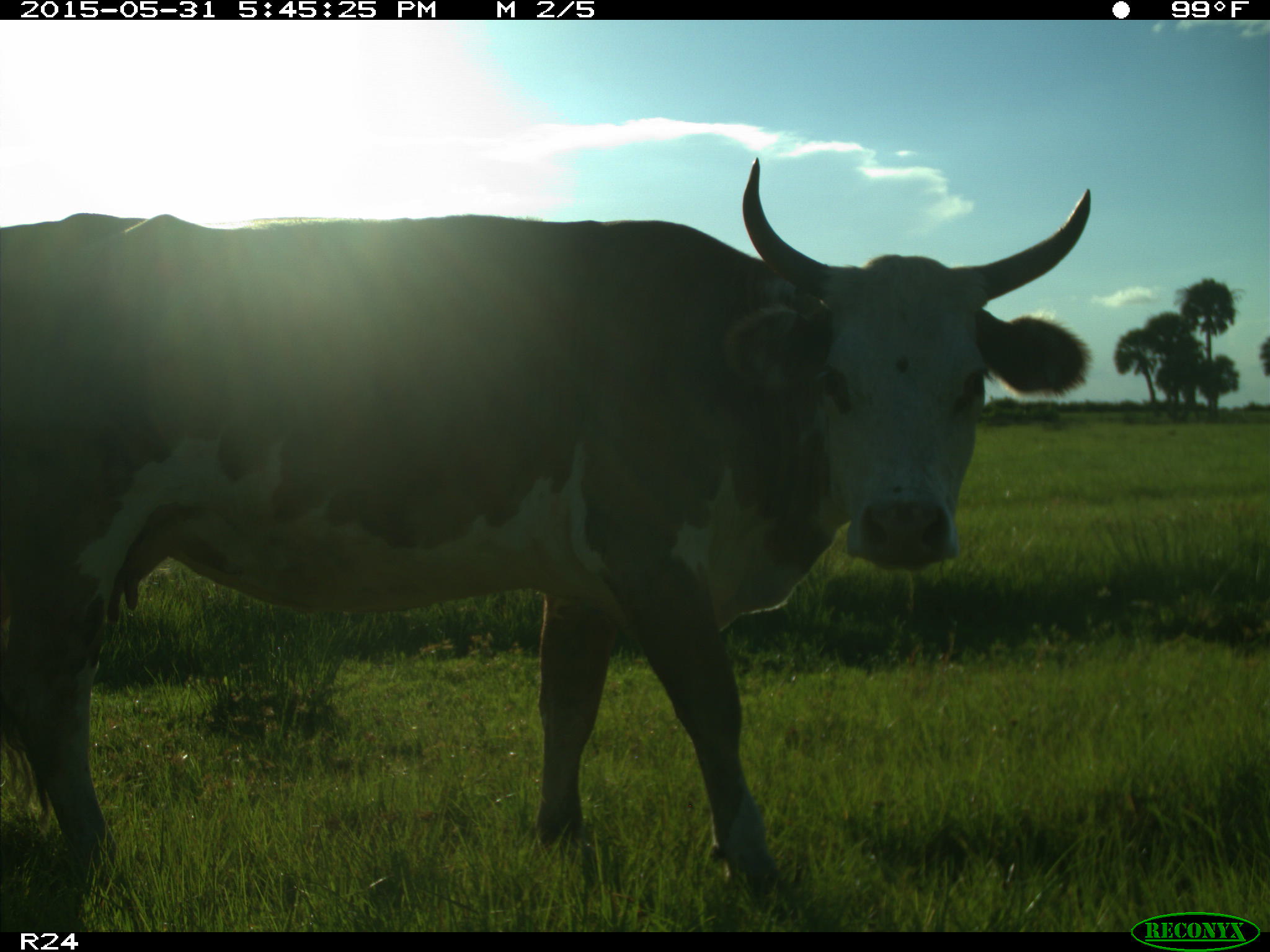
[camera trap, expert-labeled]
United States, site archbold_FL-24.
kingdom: Animalia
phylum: Chordata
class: Mammalia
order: Artiodactyla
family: Bovidae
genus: Bos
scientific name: Bos taurus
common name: domestic cow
Bos taurus (domestic cow).